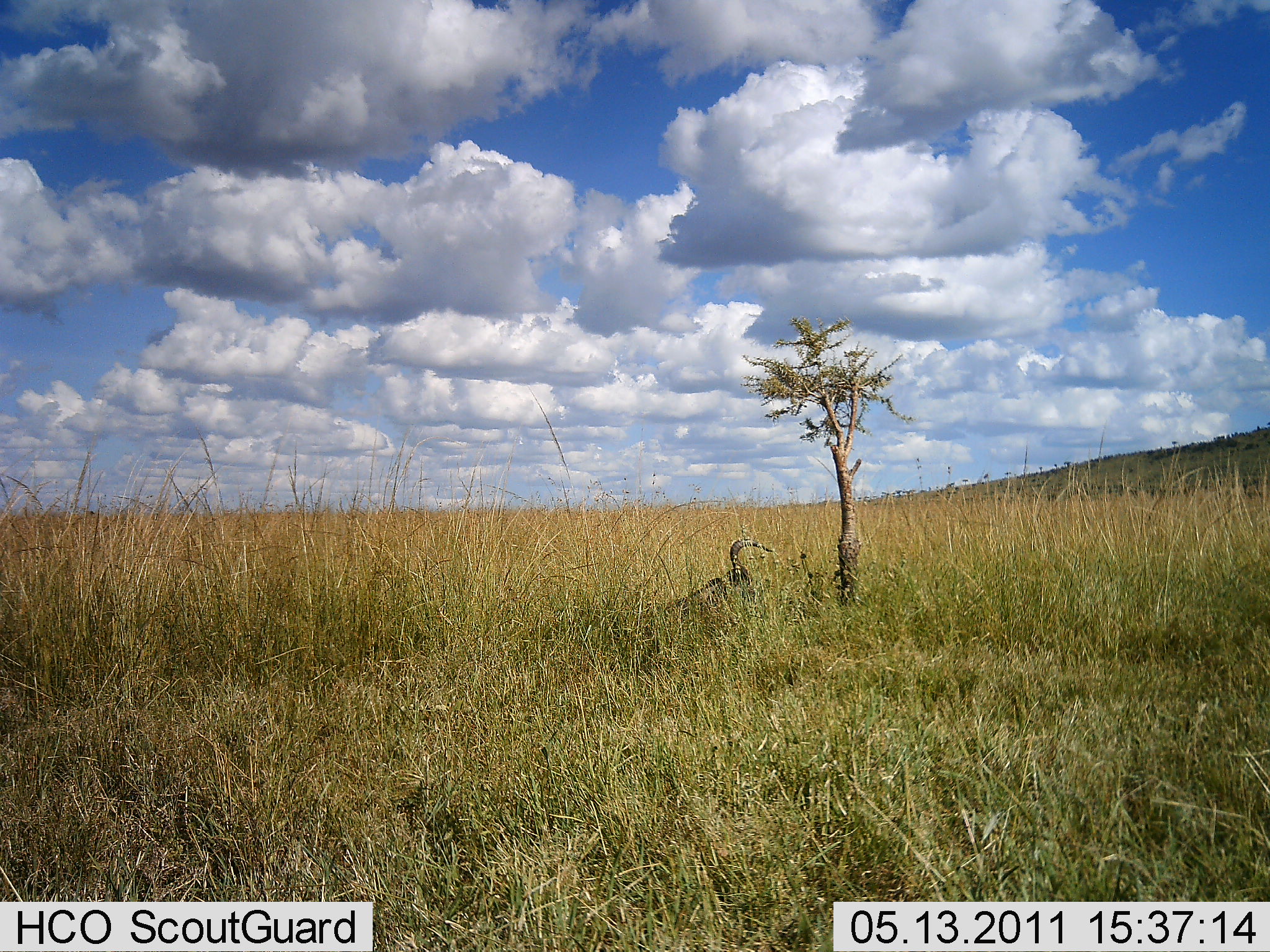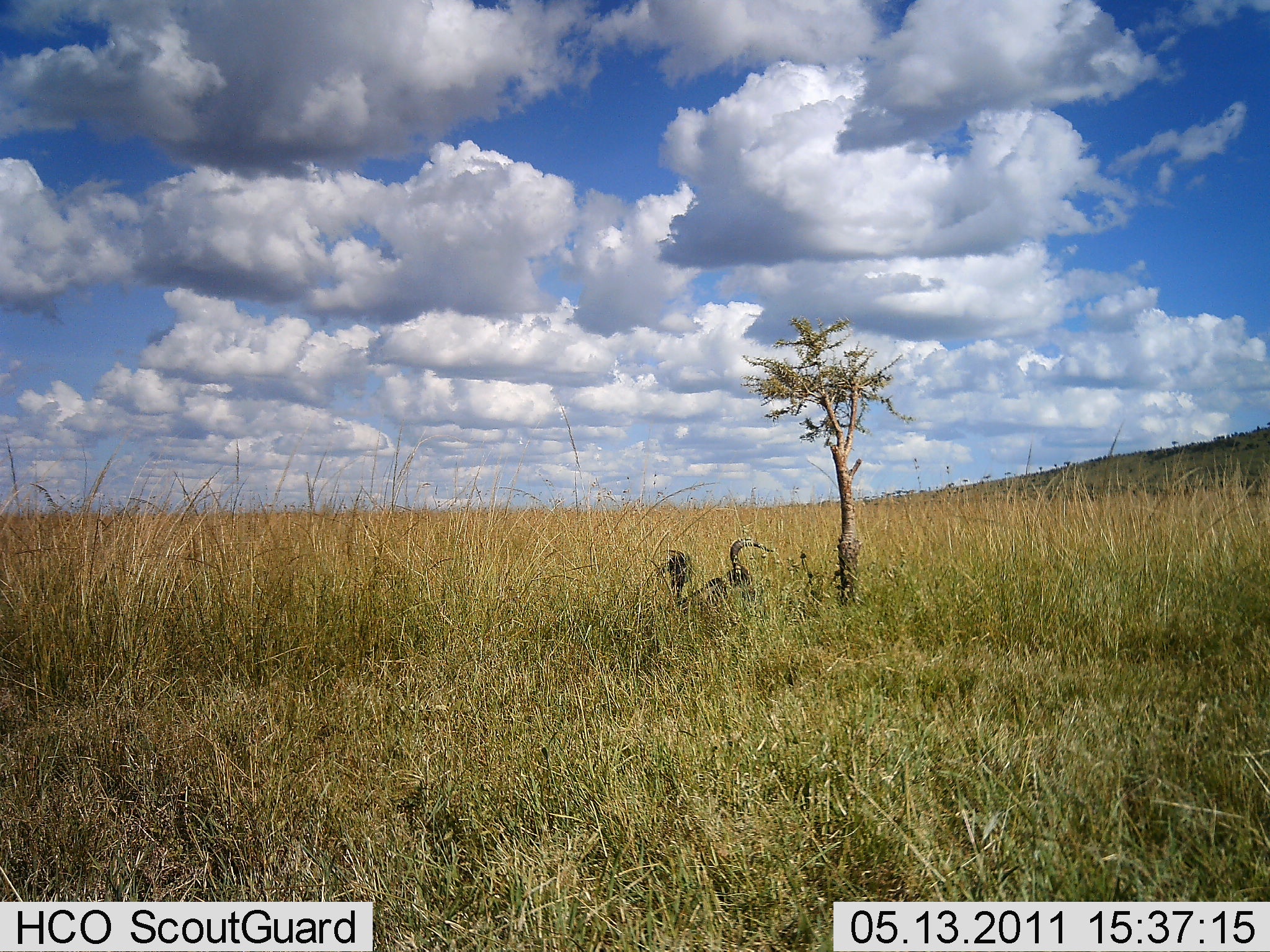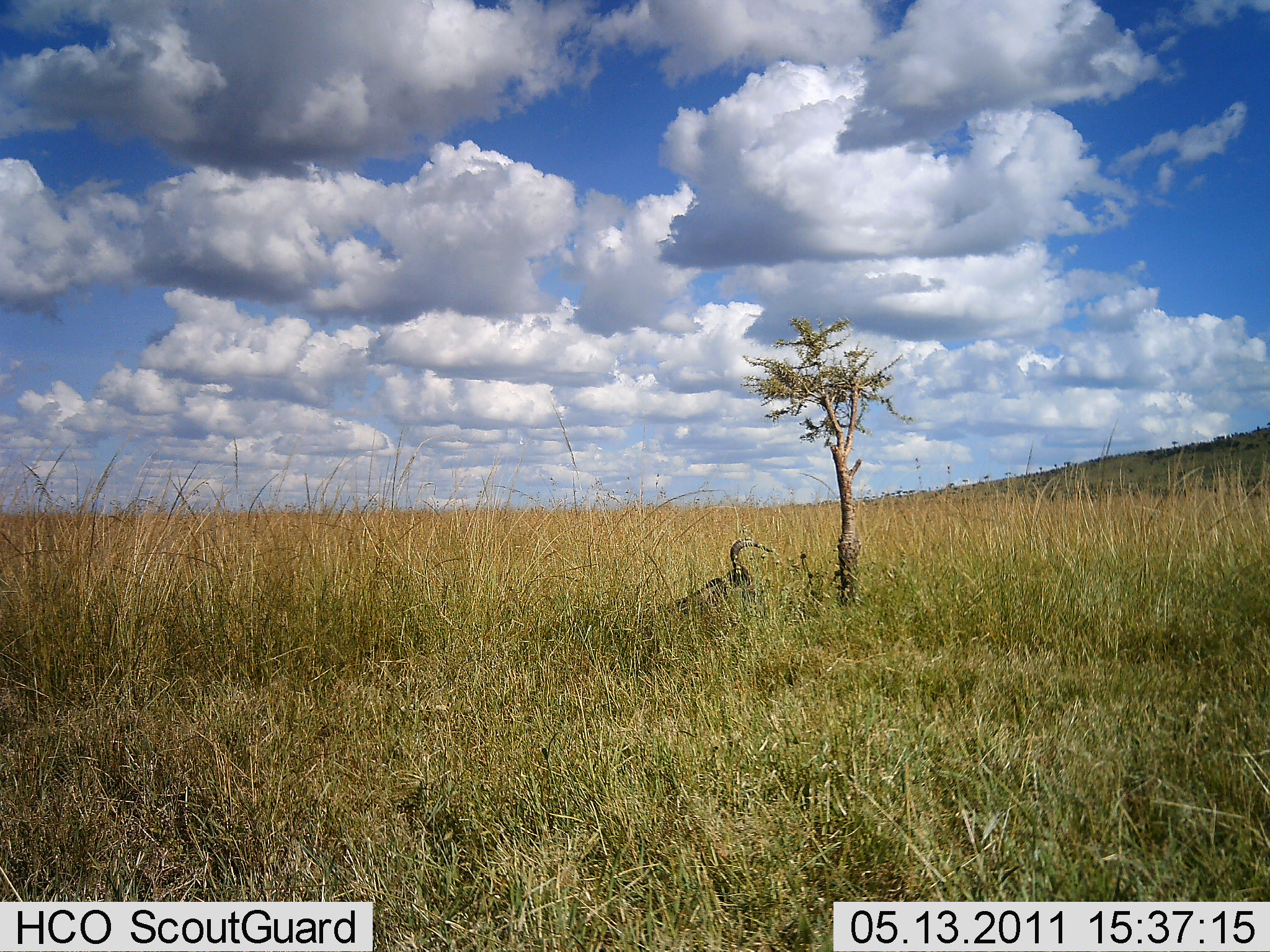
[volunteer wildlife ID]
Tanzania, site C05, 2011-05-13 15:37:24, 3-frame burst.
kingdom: Animalia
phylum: Chordata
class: Aves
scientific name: Aves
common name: bird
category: otherbird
Otherbird (bird) (Aves), count 1. Behavior (volunteer vote fractions): standing 75%, resting 0%, moving 25%, interacting 0%. Young present (vote fraction): 0%. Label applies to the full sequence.